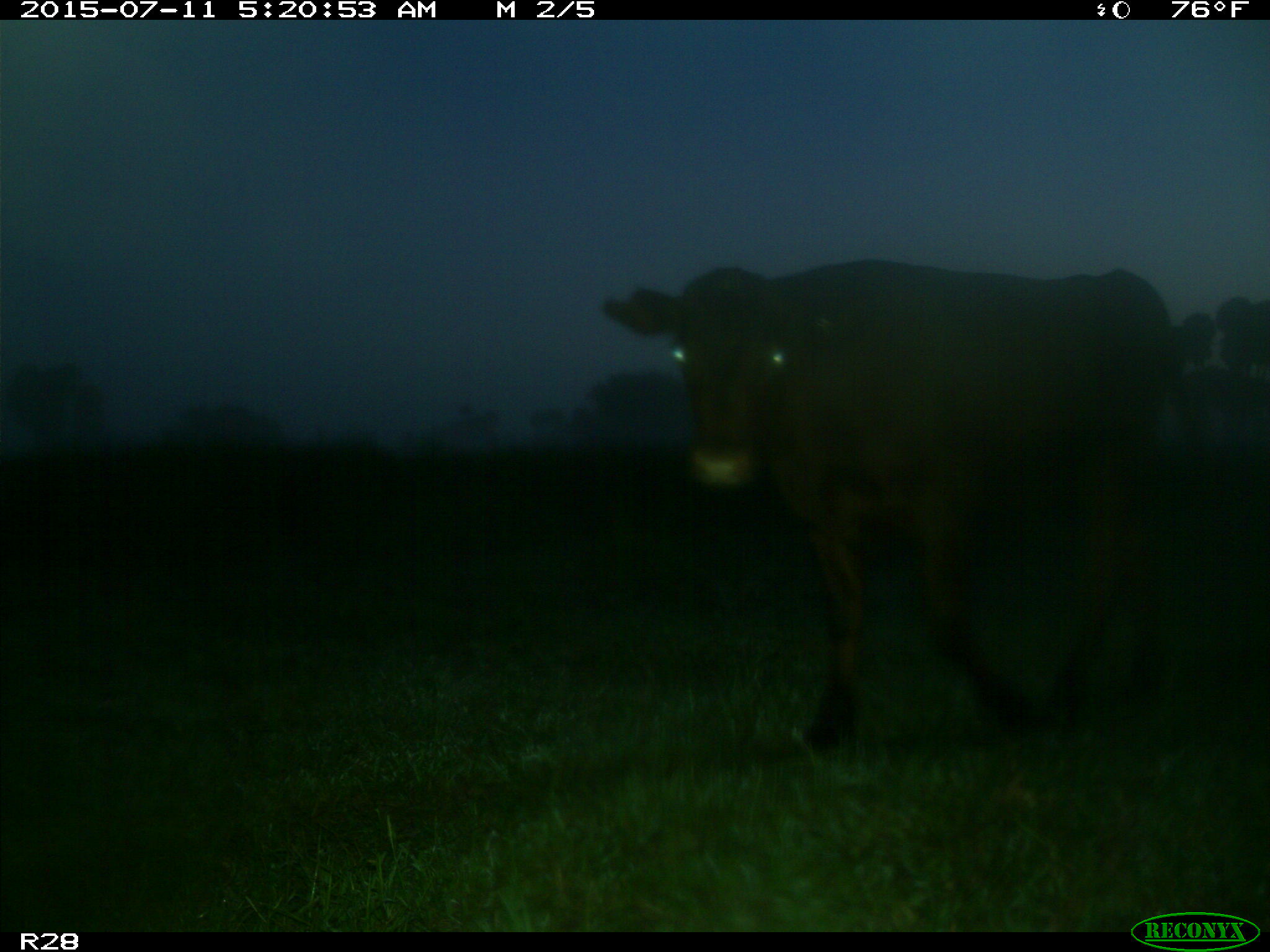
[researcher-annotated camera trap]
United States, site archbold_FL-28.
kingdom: Animalia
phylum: Chordata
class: Mammalia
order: Artiodactyla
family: Bovidae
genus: Bos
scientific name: Bos taurus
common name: domestic cow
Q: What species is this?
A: Bos taurus (domestic cow).